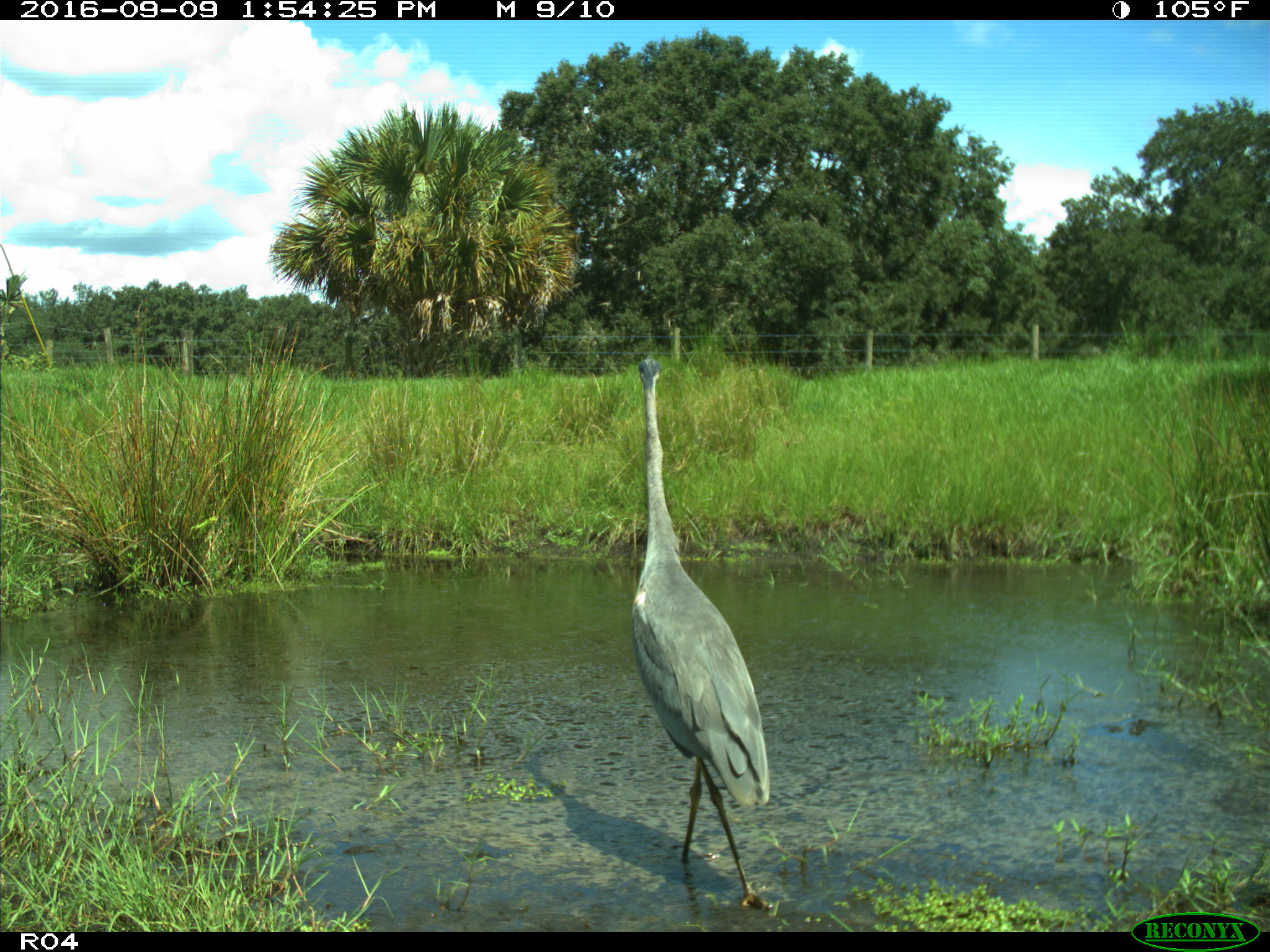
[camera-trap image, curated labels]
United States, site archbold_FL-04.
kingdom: Animalia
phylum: Chordata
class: Aves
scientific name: Aves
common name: birds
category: unidentified bird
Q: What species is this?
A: Unidentified bird (birds) (Aves).